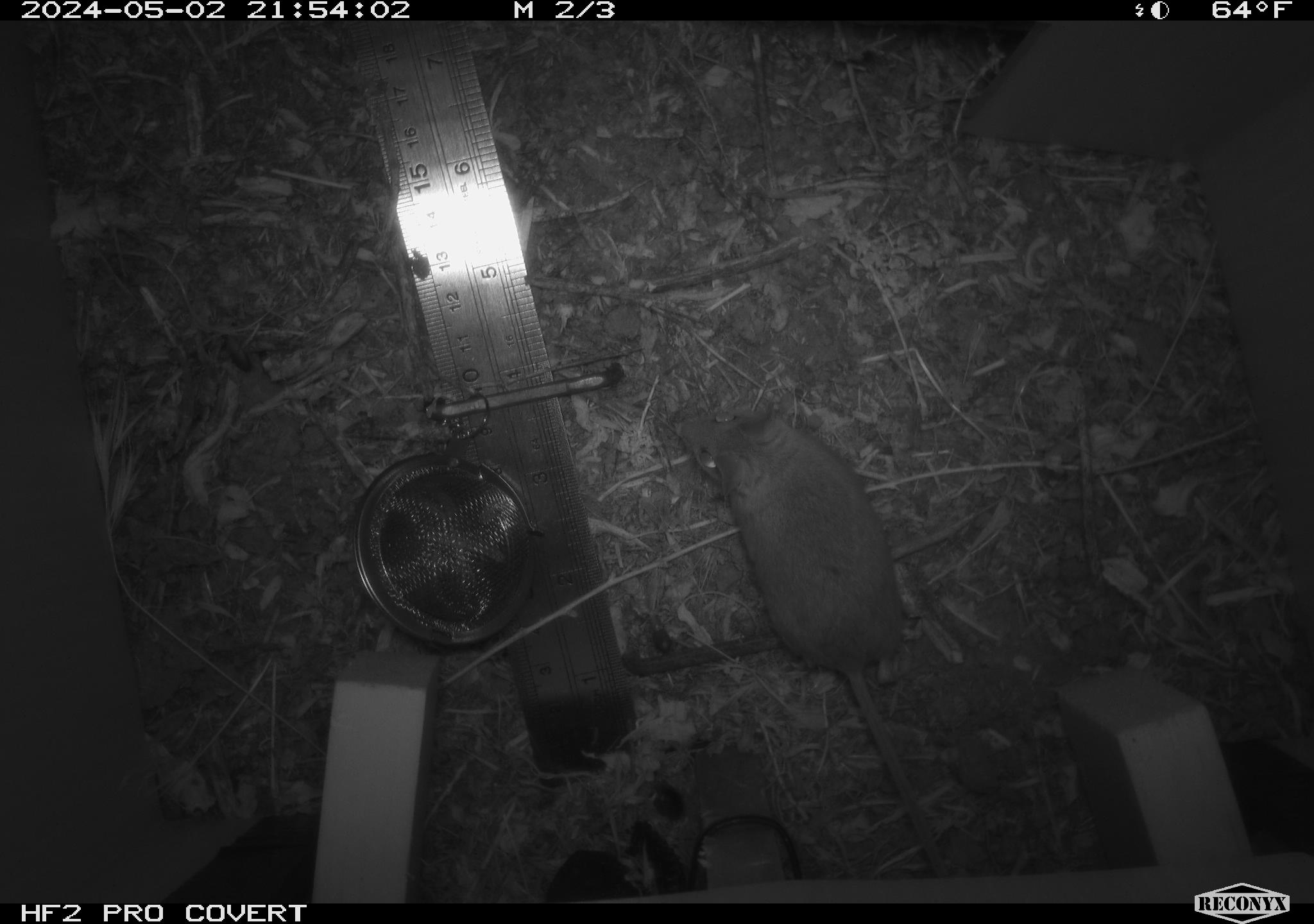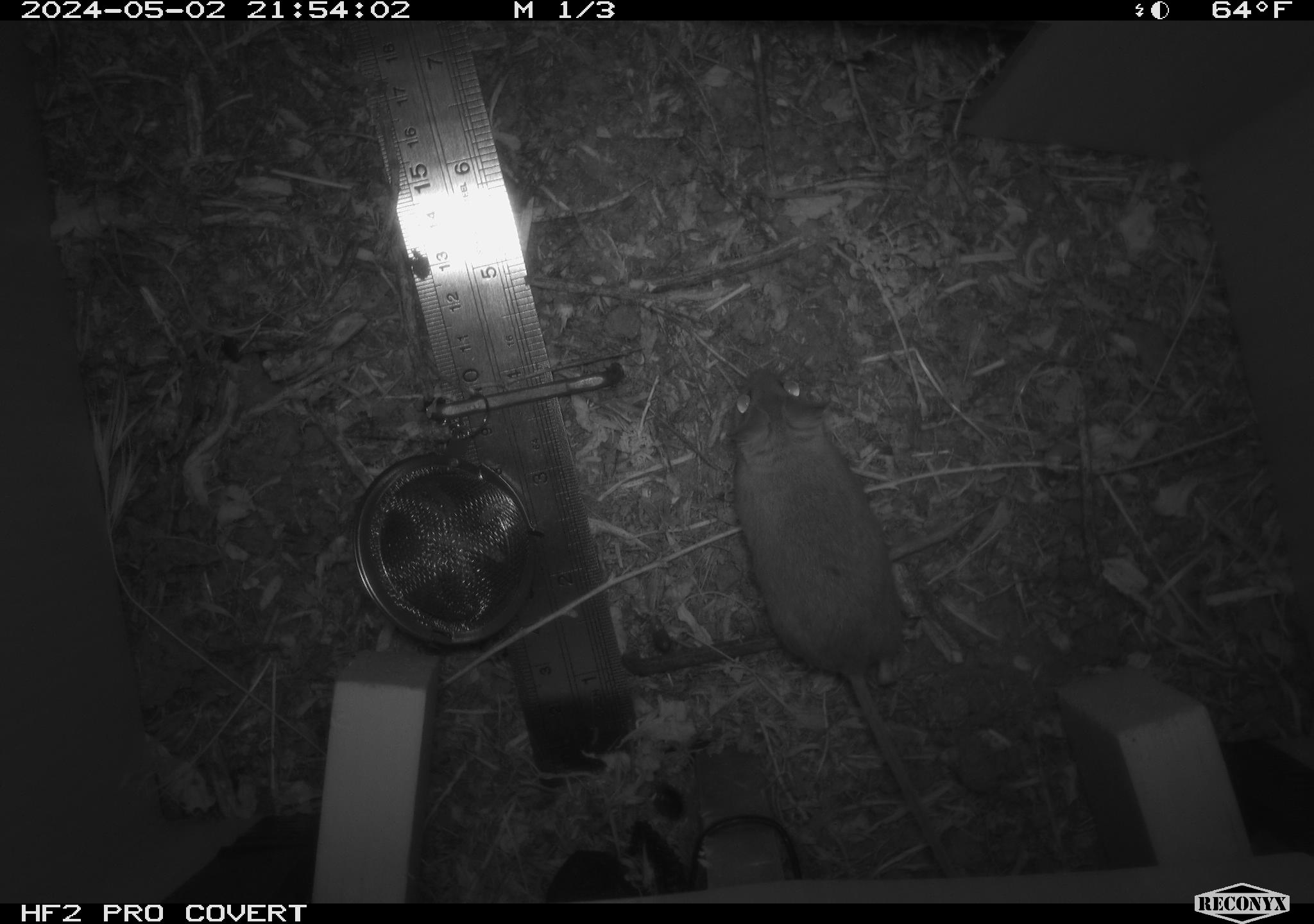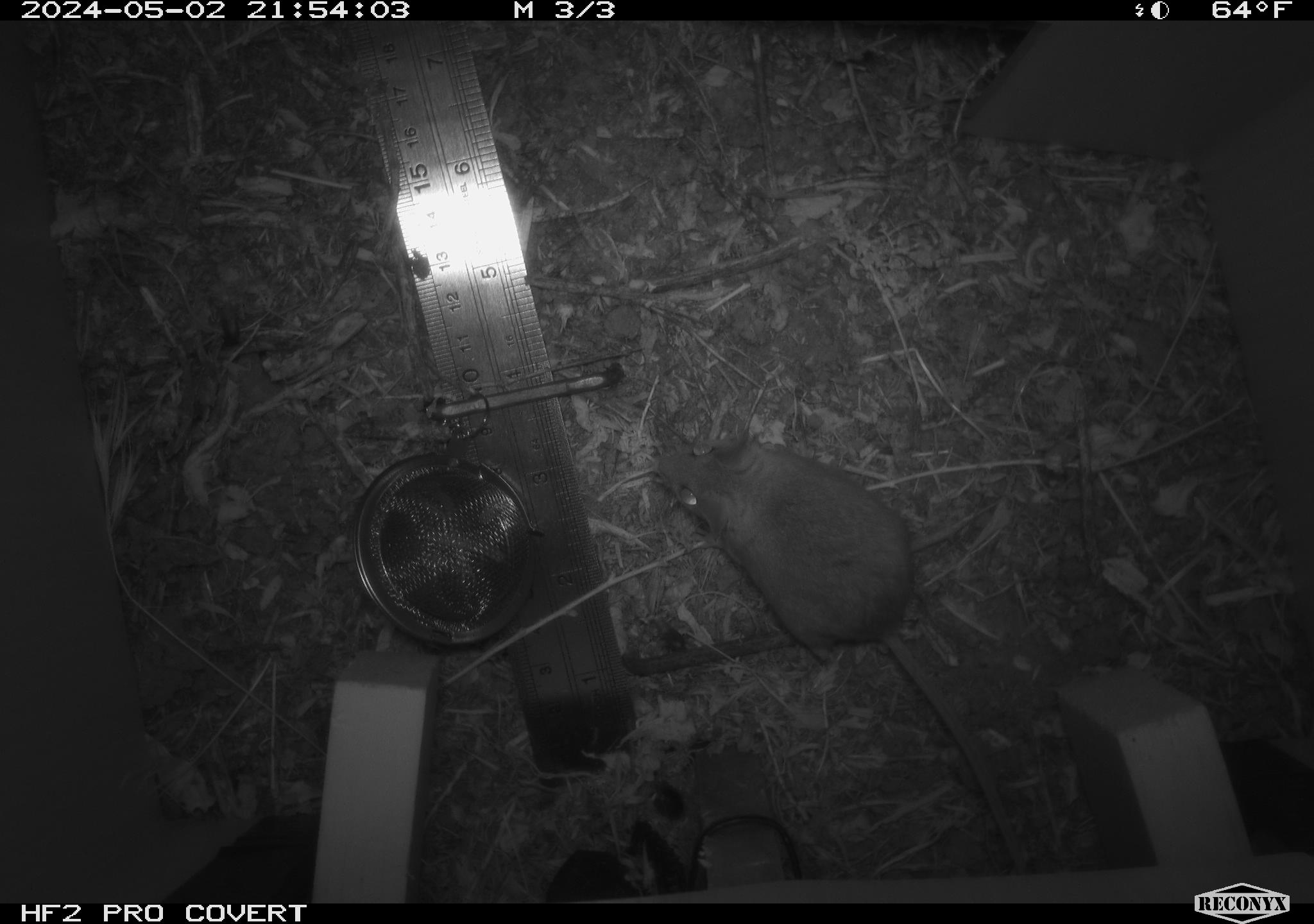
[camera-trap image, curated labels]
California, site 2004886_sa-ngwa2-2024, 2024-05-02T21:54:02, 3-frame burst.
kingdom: Animalia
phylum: Chordata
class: Mammalia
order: Rodentia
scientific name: Rodentia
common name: mouse species